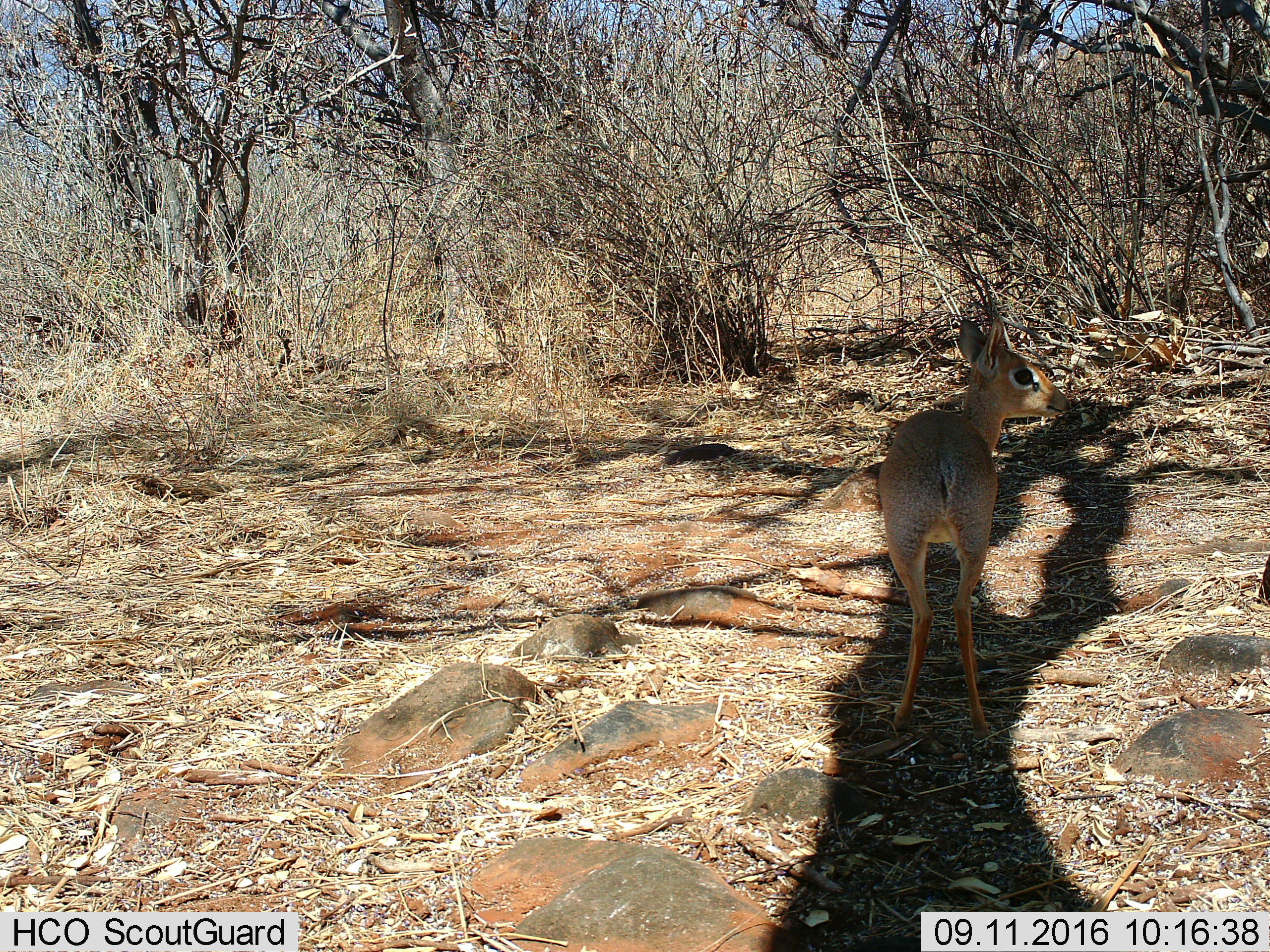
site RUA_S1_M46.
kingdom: Animalia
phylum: Chordata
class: Mammalia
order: Artiodactyla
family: Bovidae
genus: Madoqua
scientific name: Madoqua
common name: dik-dik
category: dikdik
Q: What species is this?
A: Dikdik (dik-dik) (Madoqua).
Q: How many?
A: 1.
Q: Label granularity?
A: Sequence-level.